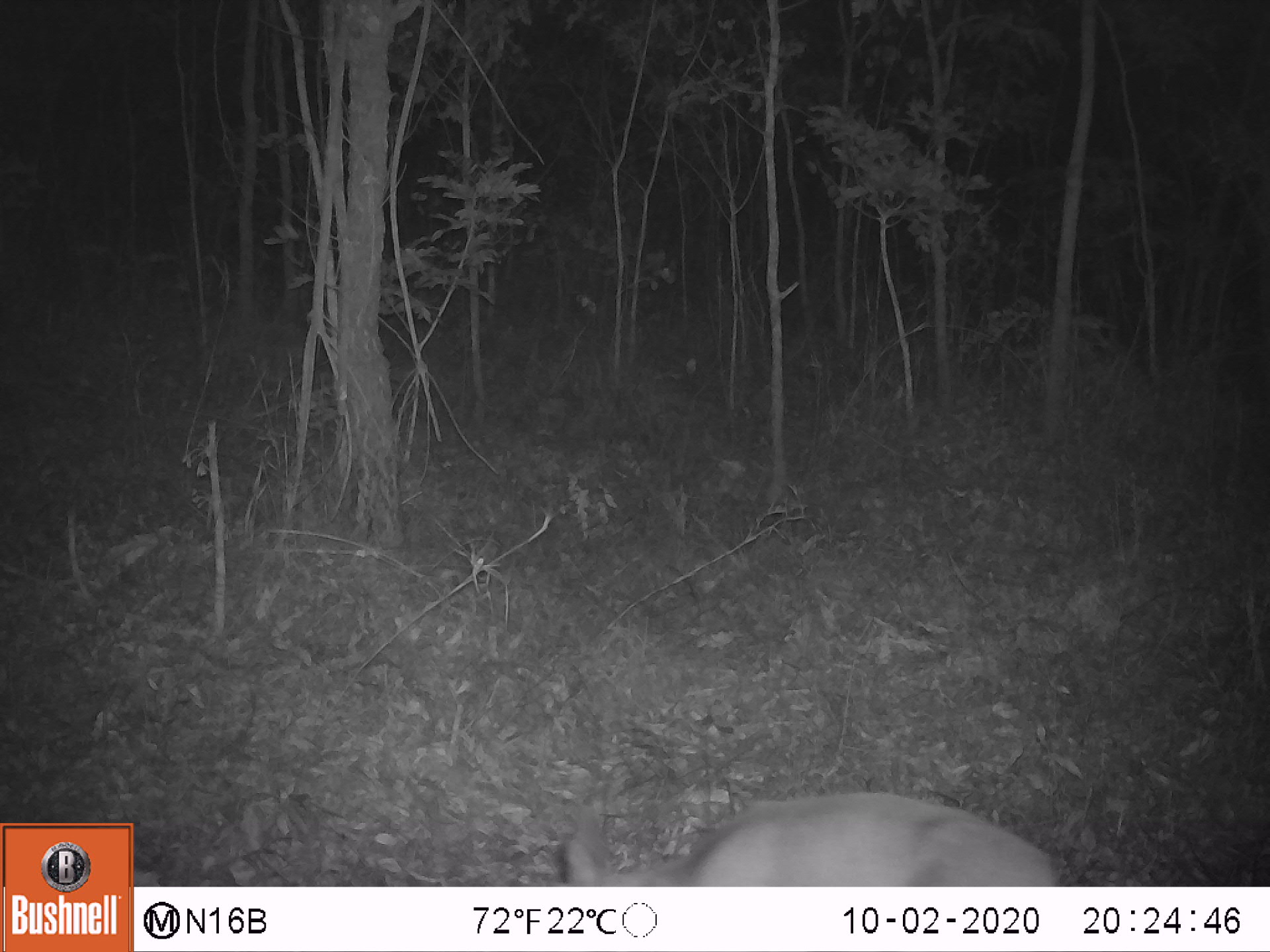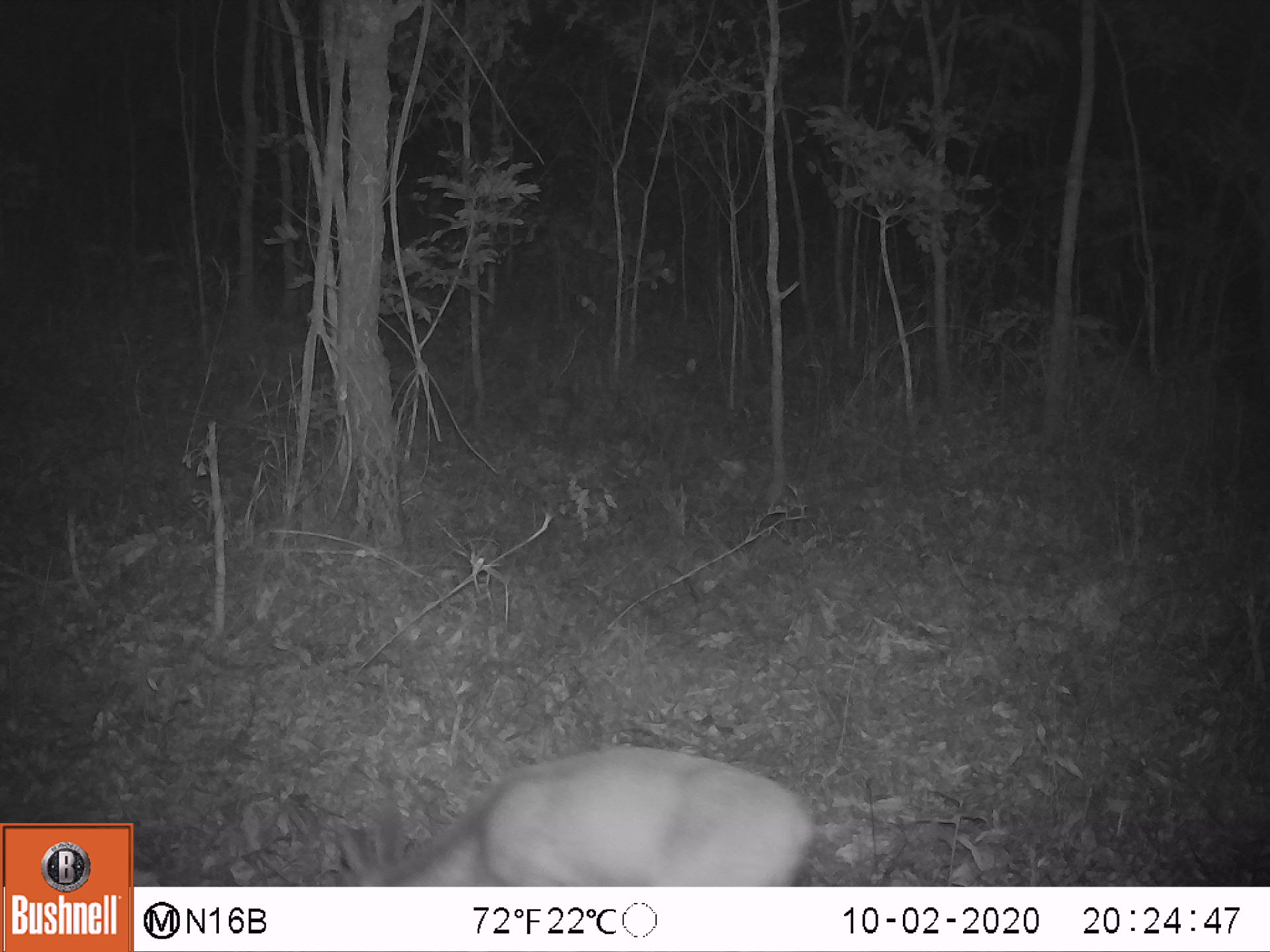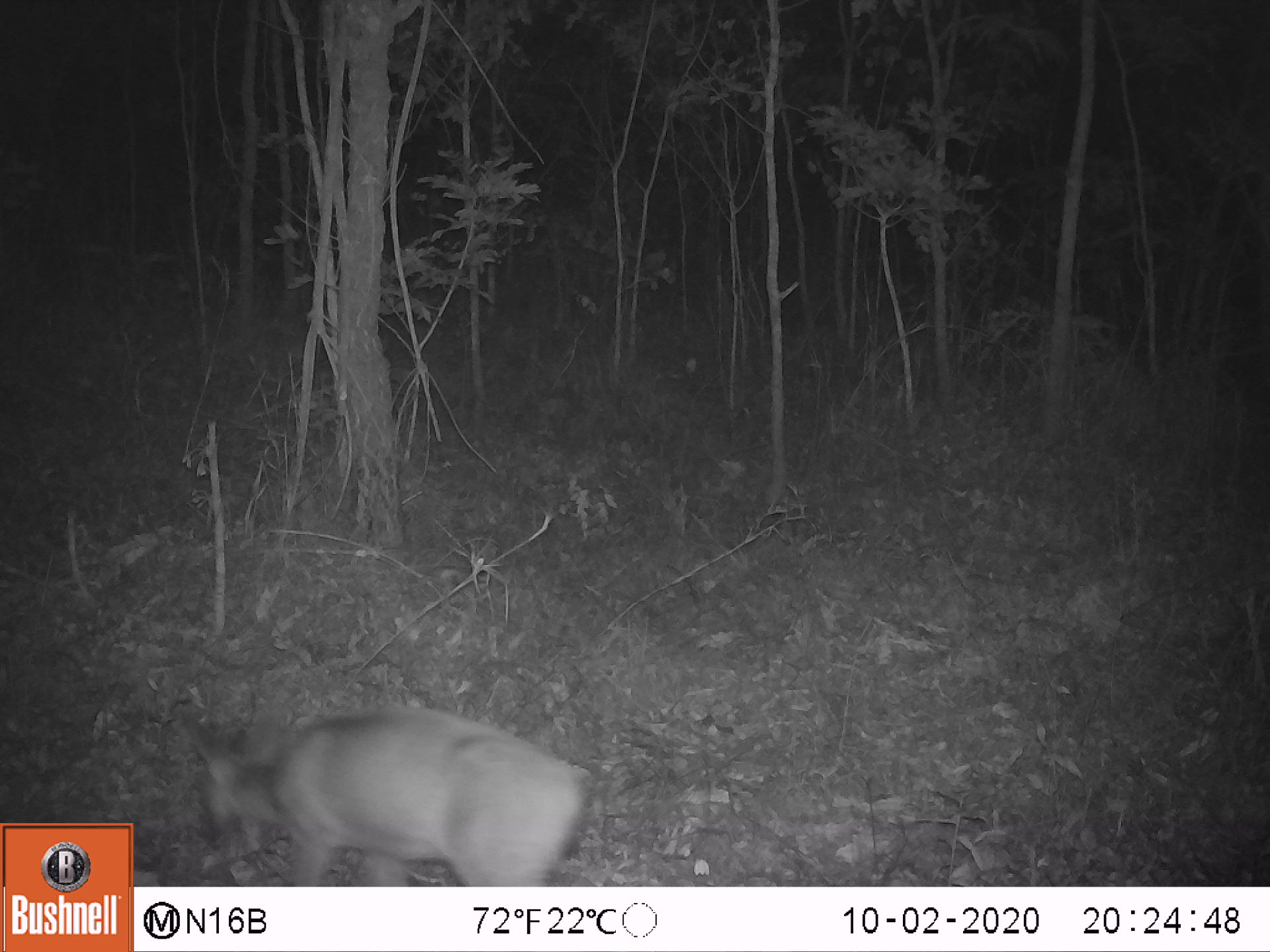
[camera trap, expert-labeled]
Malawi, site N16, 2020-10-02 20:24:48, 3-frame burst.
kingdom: Animalia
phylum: Chordata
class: Mammalia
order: Artiodactyla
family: Bovidae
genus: Sylvicapra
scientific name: Sylvicapra grimmia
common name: common duiker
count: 1